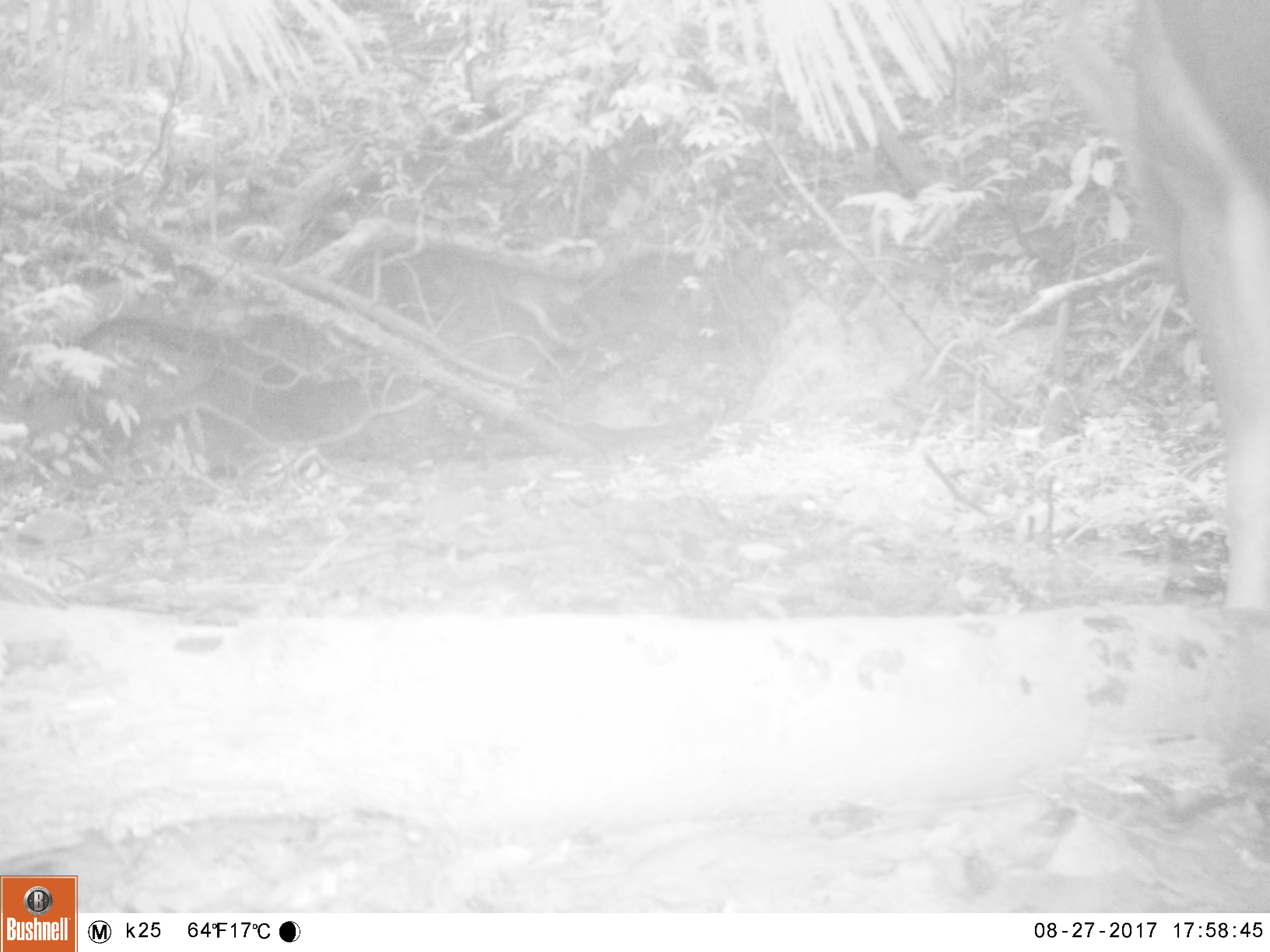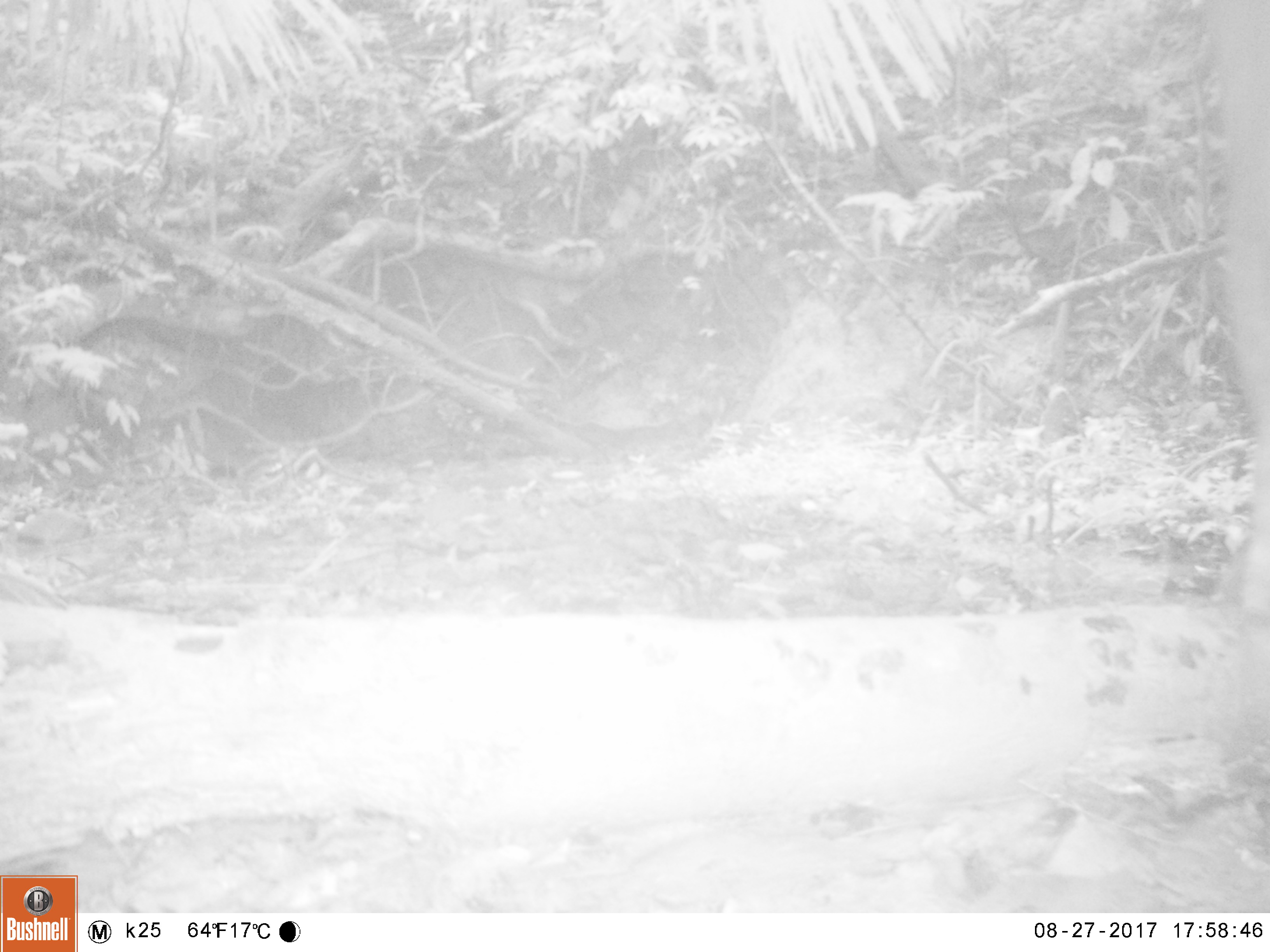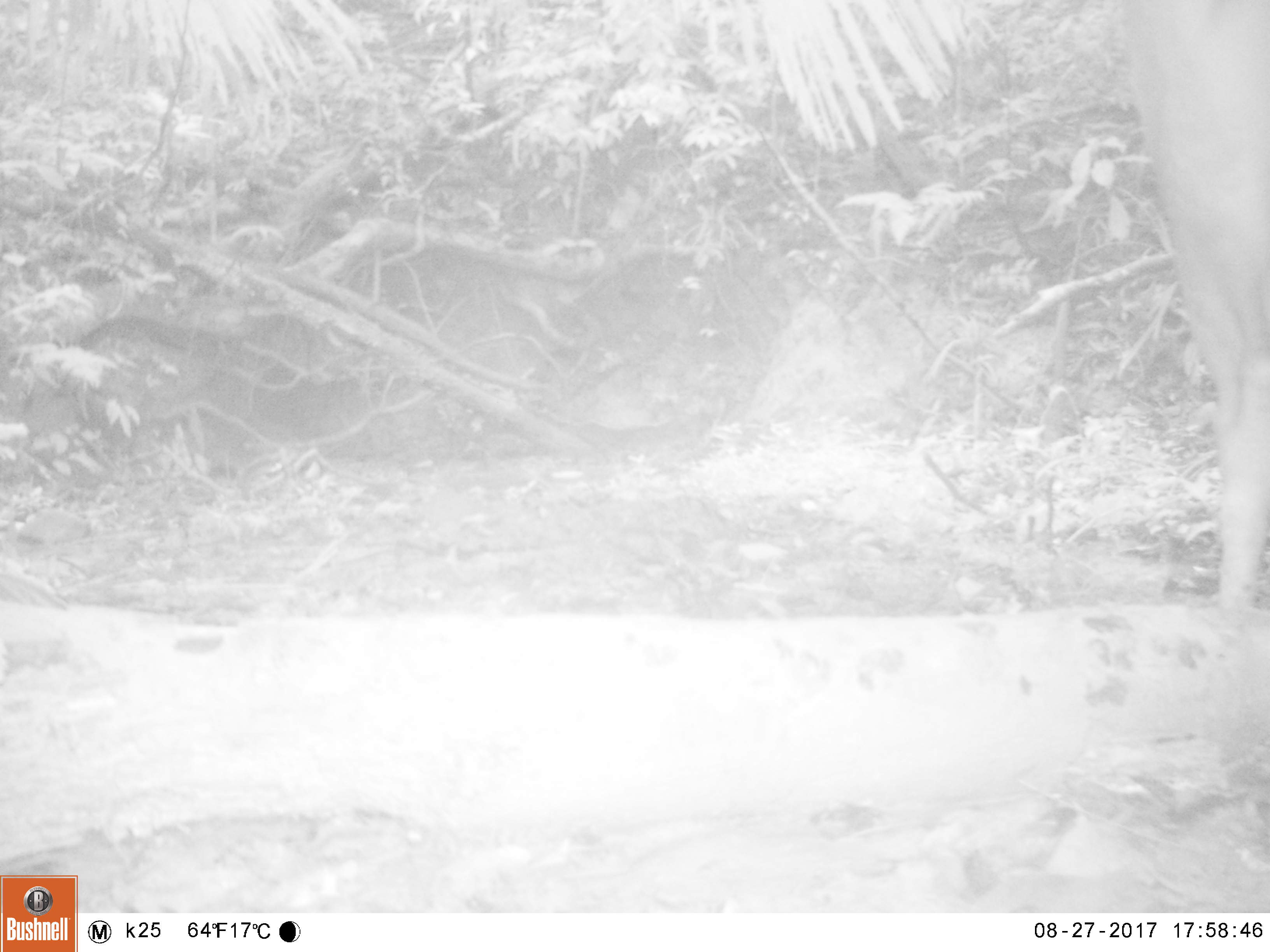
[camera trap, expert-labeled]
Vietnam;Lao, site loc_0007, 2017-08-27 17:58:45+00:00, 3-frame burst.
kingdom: Animalia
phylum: Chordata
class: Mammalia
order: Artiodactyla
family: Cervidae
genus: Rusa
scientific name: Rusa unicolor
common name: sambar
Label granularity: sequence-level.